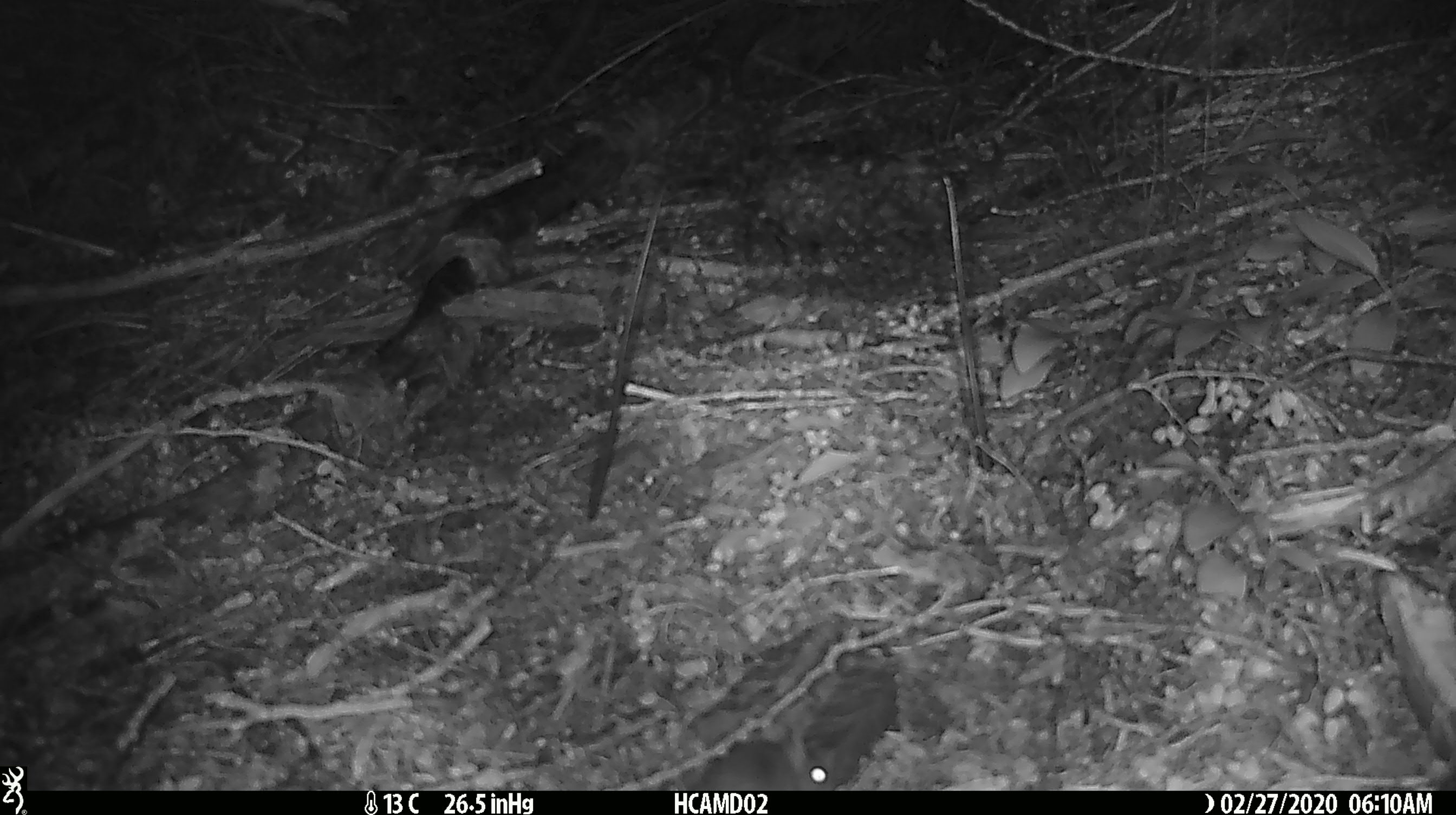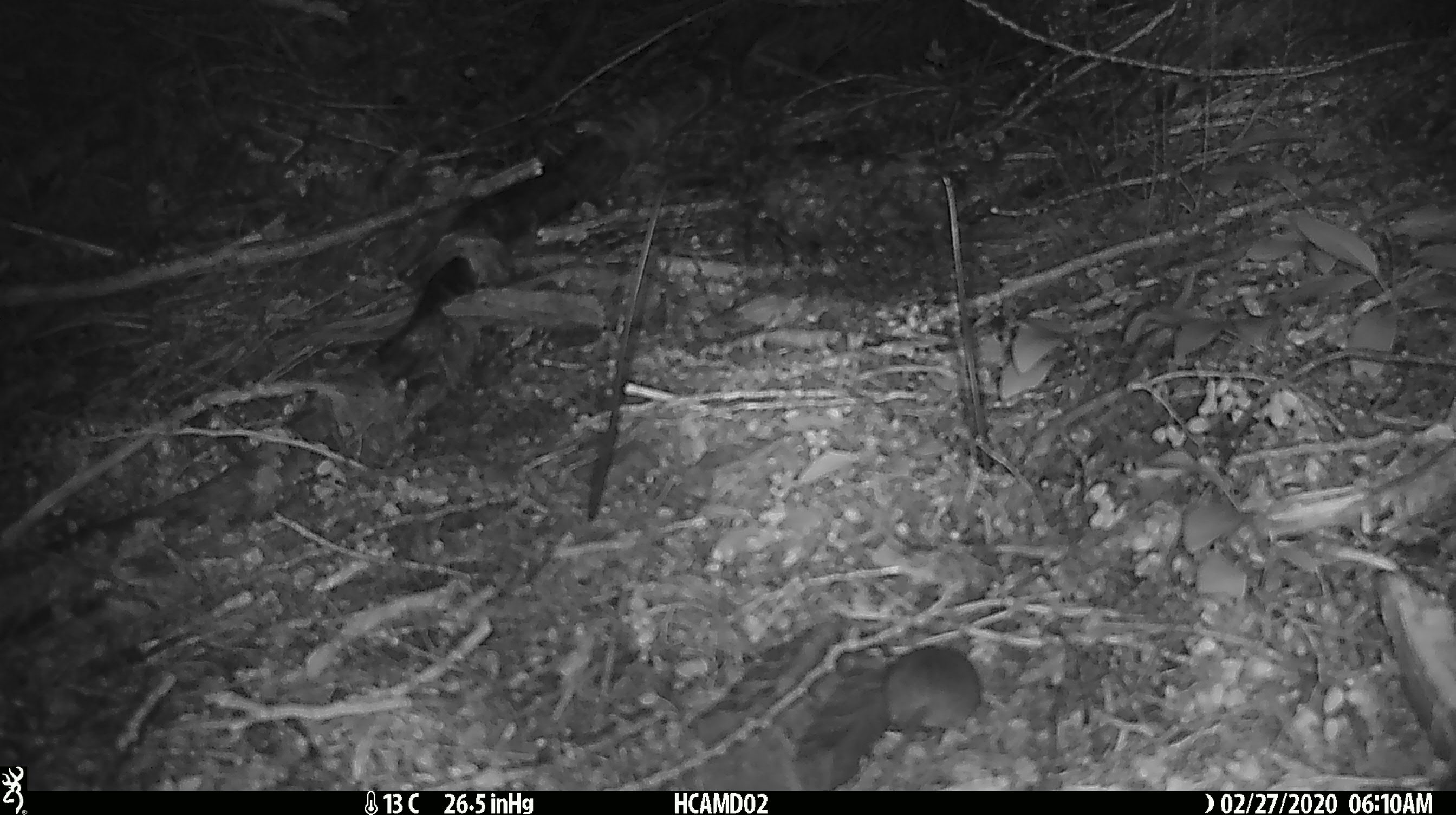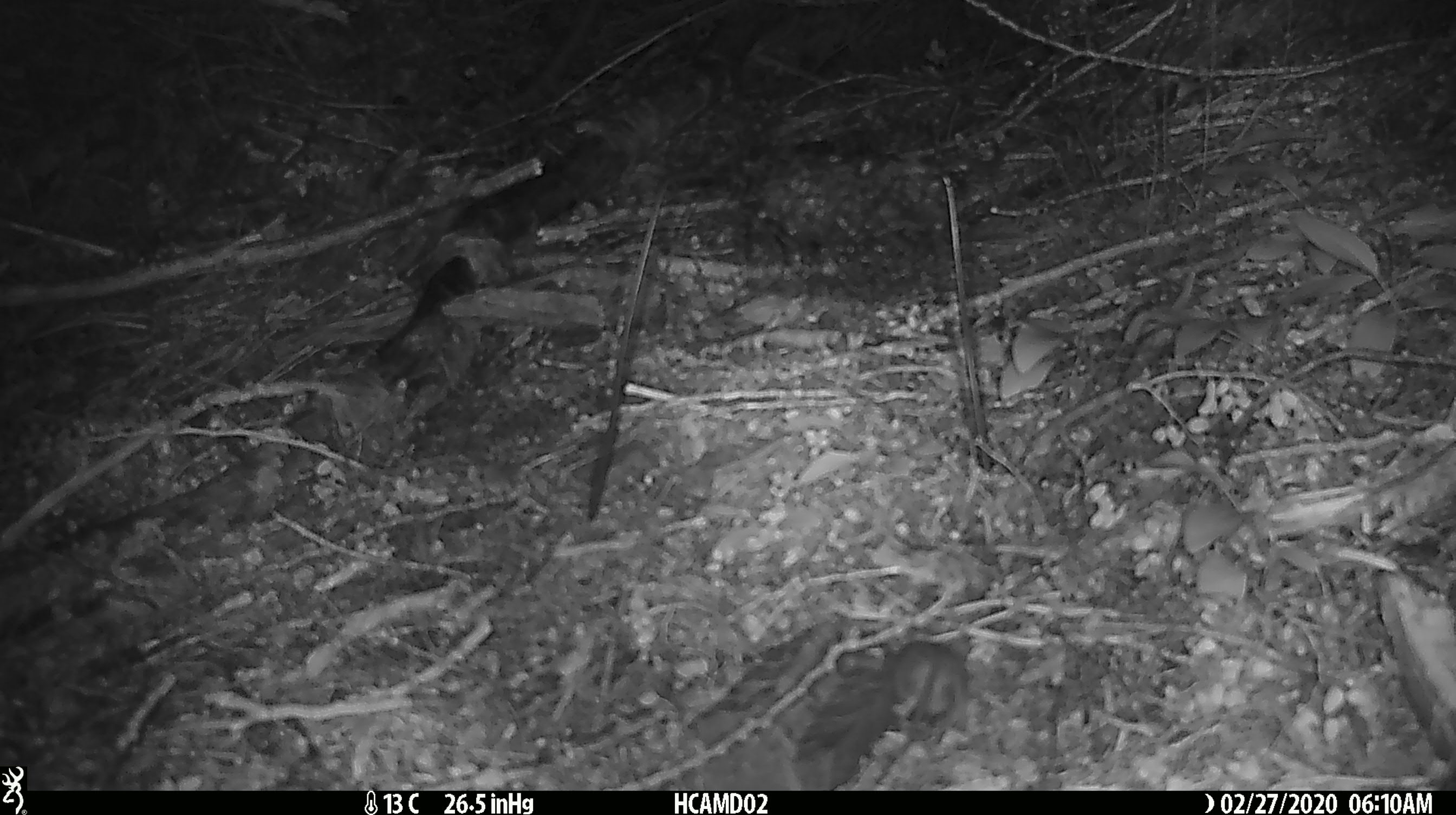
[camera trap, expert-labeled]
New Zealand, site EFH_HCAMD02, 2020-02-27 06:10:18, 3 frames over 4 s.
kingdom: Animalia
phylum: Chordata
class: Mammalia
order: Rodentia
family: Muridae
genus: Mus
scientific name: Mus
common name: mouse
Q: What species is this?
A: Mouse (Mus).